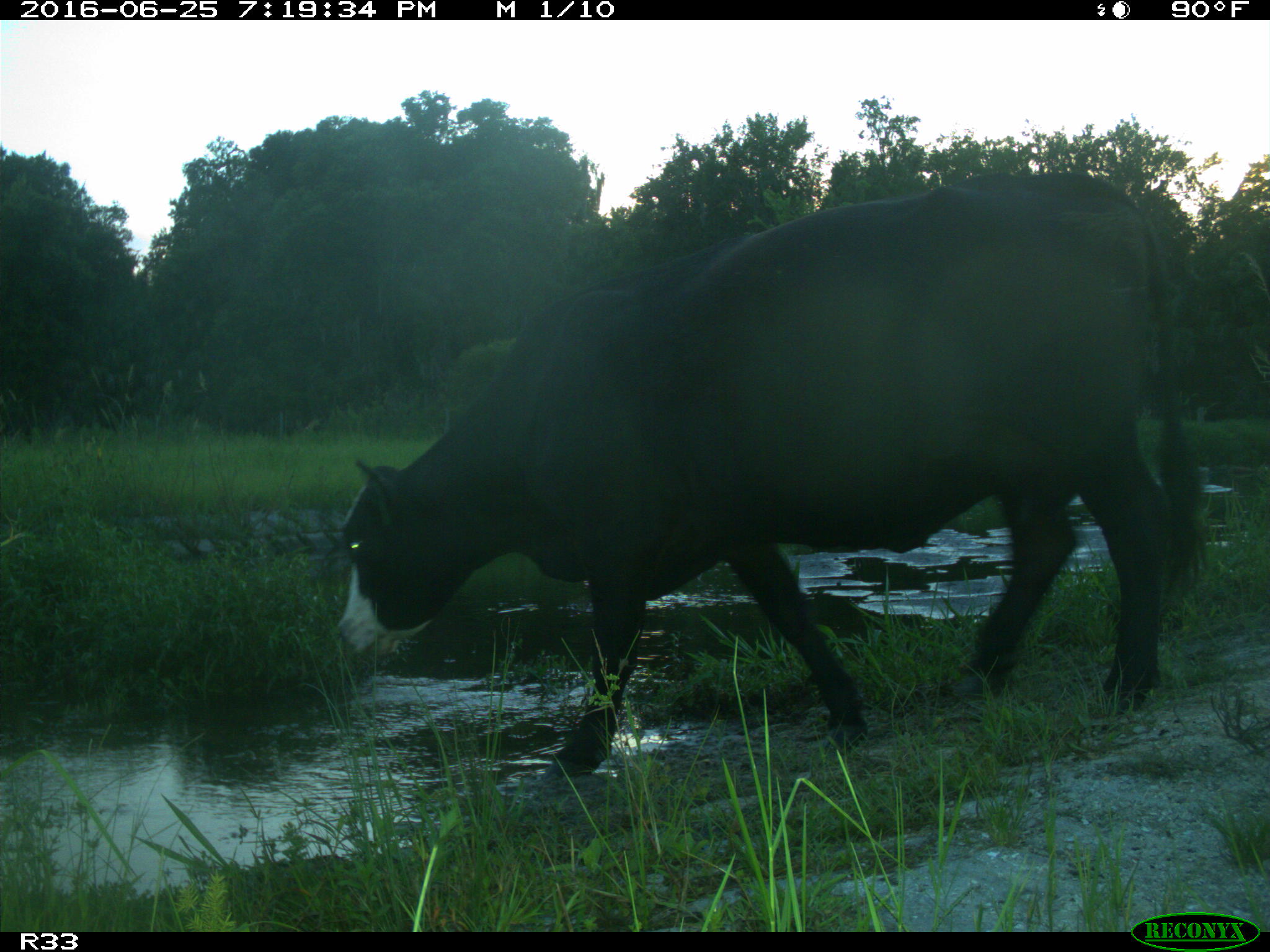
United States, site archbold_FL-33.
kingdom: Animalia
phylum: Chordata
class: Mammalia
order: Artiodactyla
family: Bovidae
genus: Bos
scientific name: Bos taurus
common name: domestic cow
Bos taurus (domestic cow).